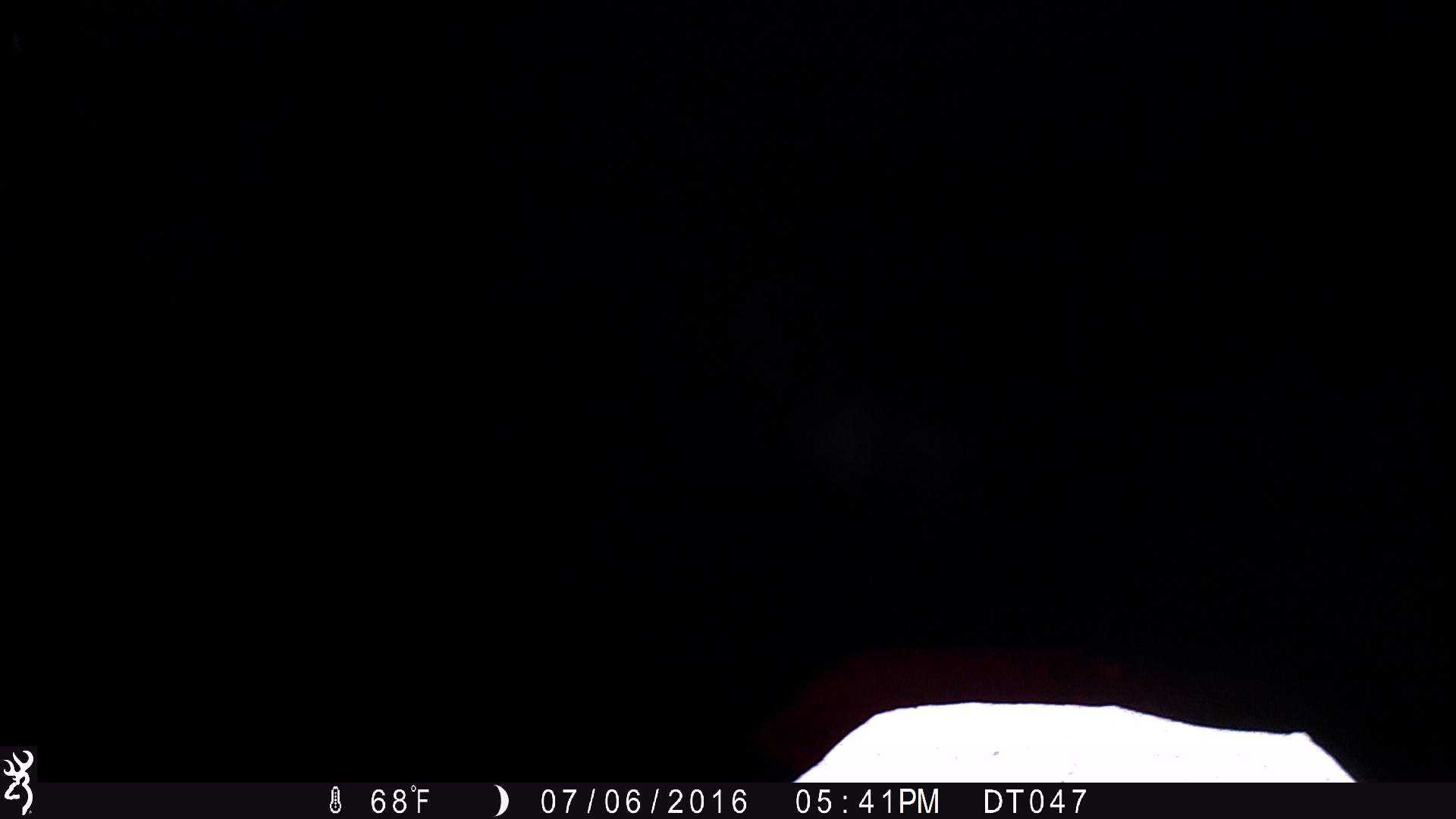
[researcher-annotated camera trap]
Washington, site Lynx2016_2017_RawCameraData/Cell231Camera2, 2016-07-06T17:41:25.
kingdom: Animalia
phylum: Chordata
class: Mammalia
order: Artiodactyla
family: Bovidae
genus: Bos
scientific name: Bos taurus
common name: domestic cattle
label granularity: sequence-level